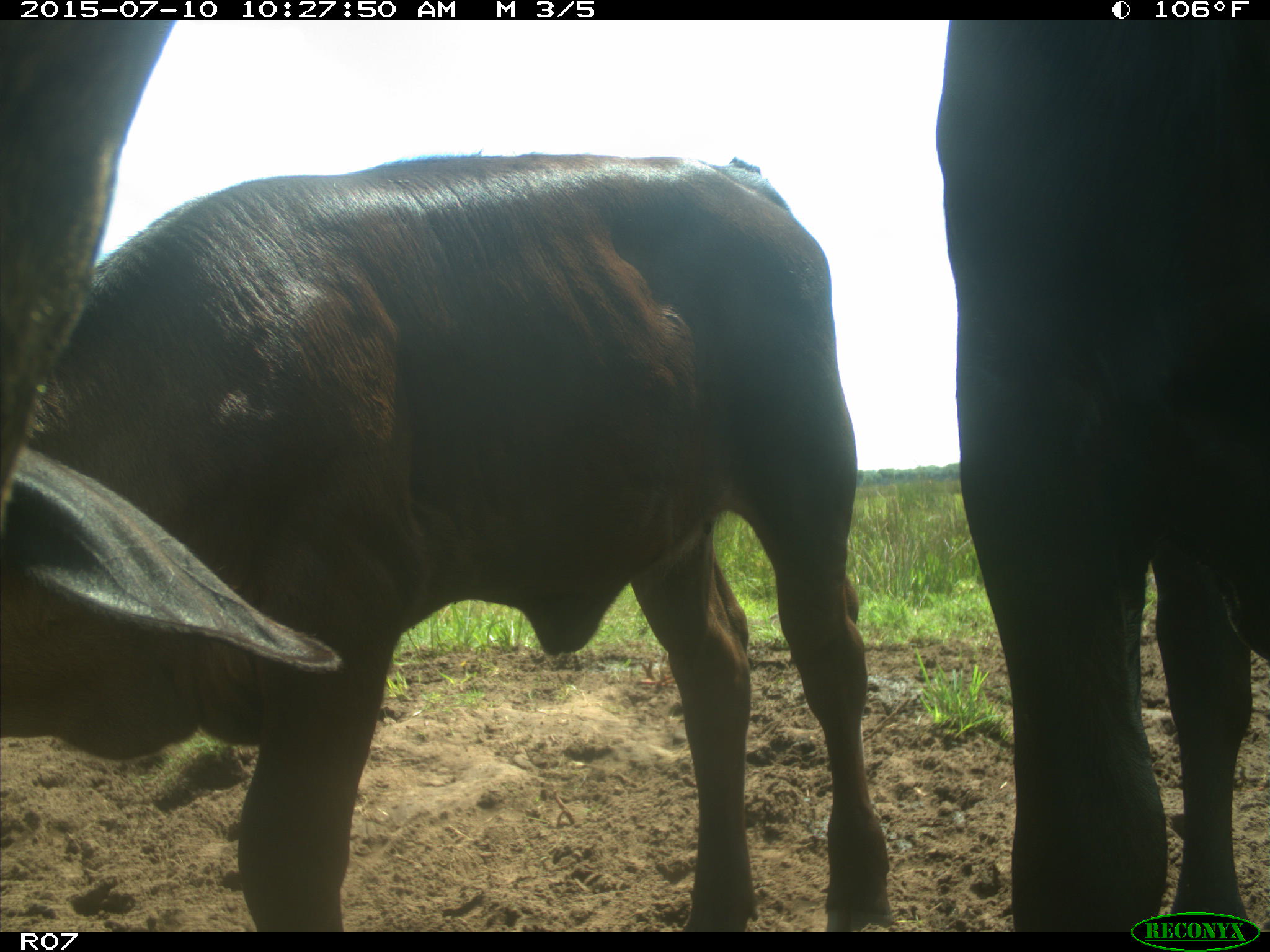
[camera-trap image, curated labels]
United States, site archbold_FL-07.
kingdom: Animalia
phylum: Chordata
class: Mammalia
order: Artiodactyla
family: Bovidae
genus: Bos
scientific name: Bos taurus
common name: domestic cow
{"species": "Bos taurus (domestic cow)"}